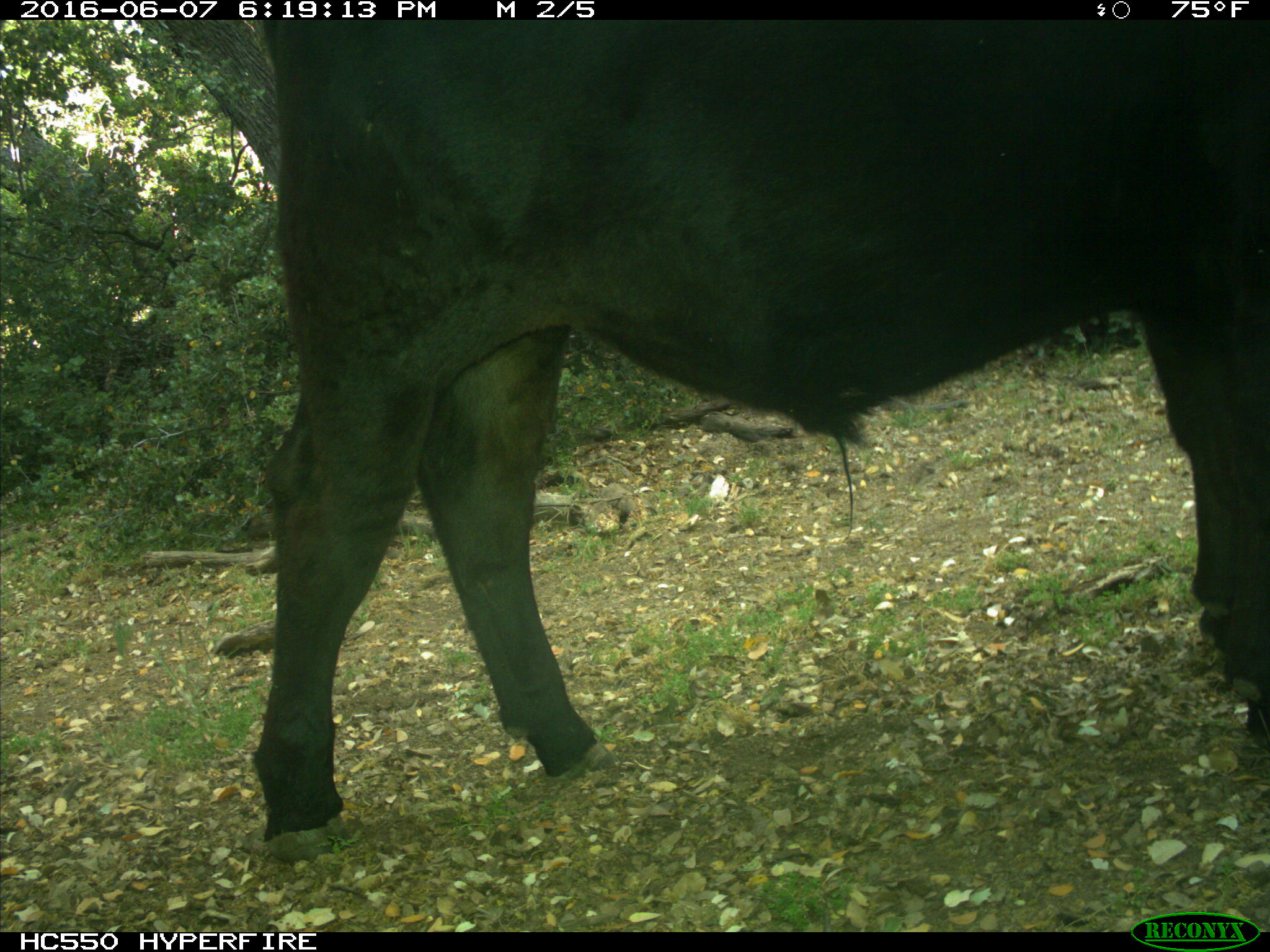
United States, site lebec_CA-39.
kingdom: Animalia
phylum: Chordata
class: Mammalia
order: Artiodactyla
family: Bovidae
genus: Bos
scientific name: Bos taurus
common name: domestic cow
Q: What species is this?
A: Bos taurus (domestic cow).